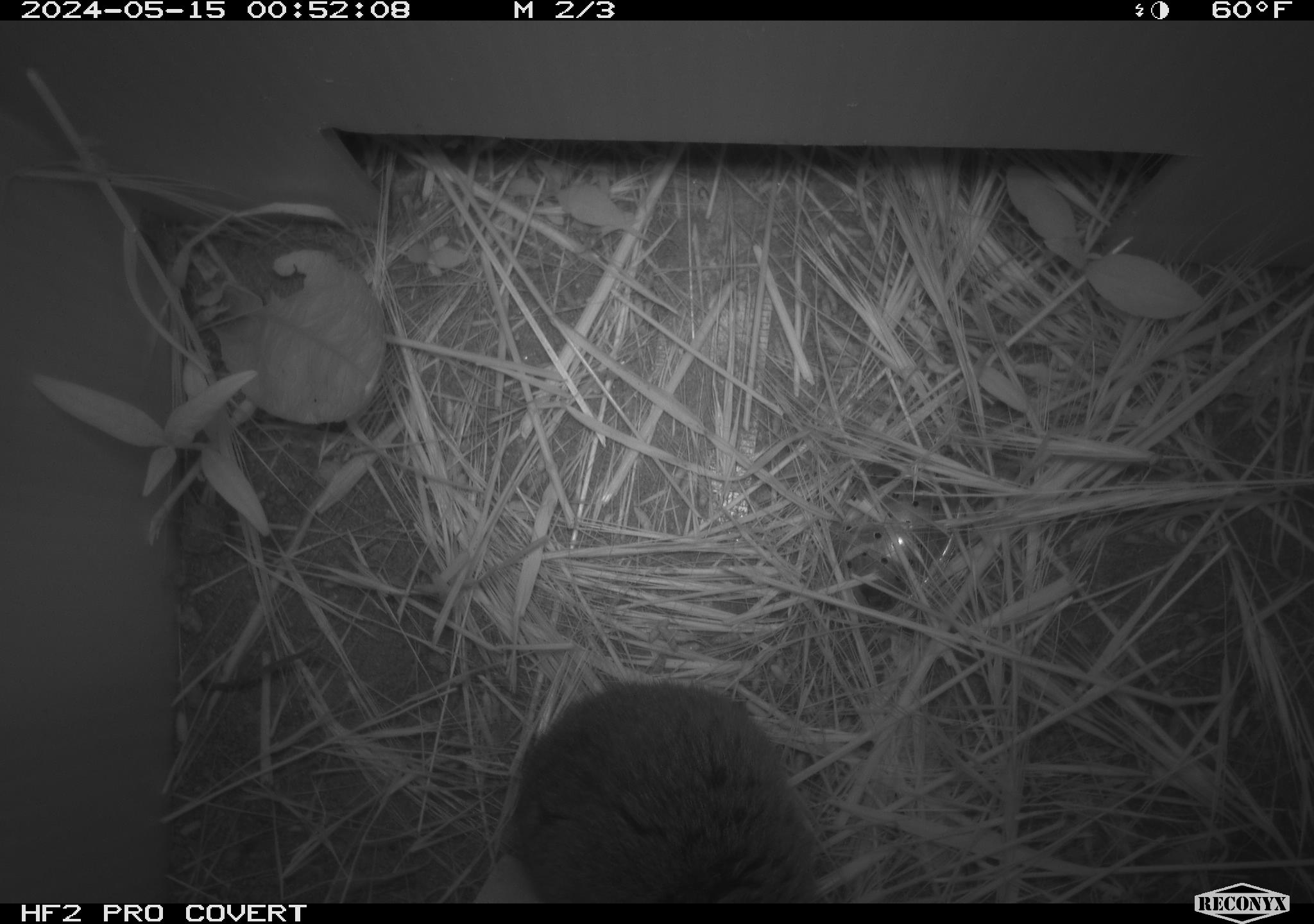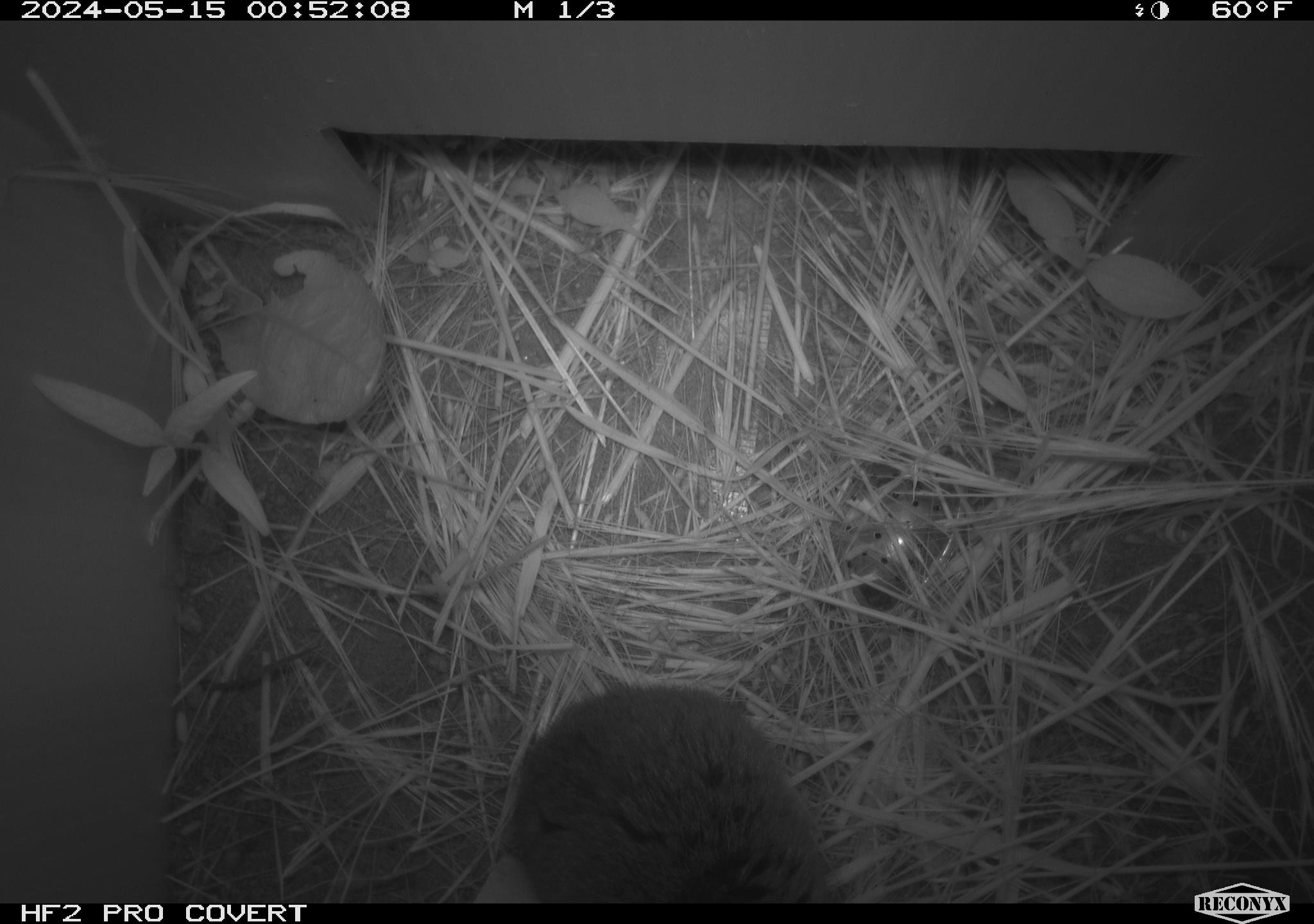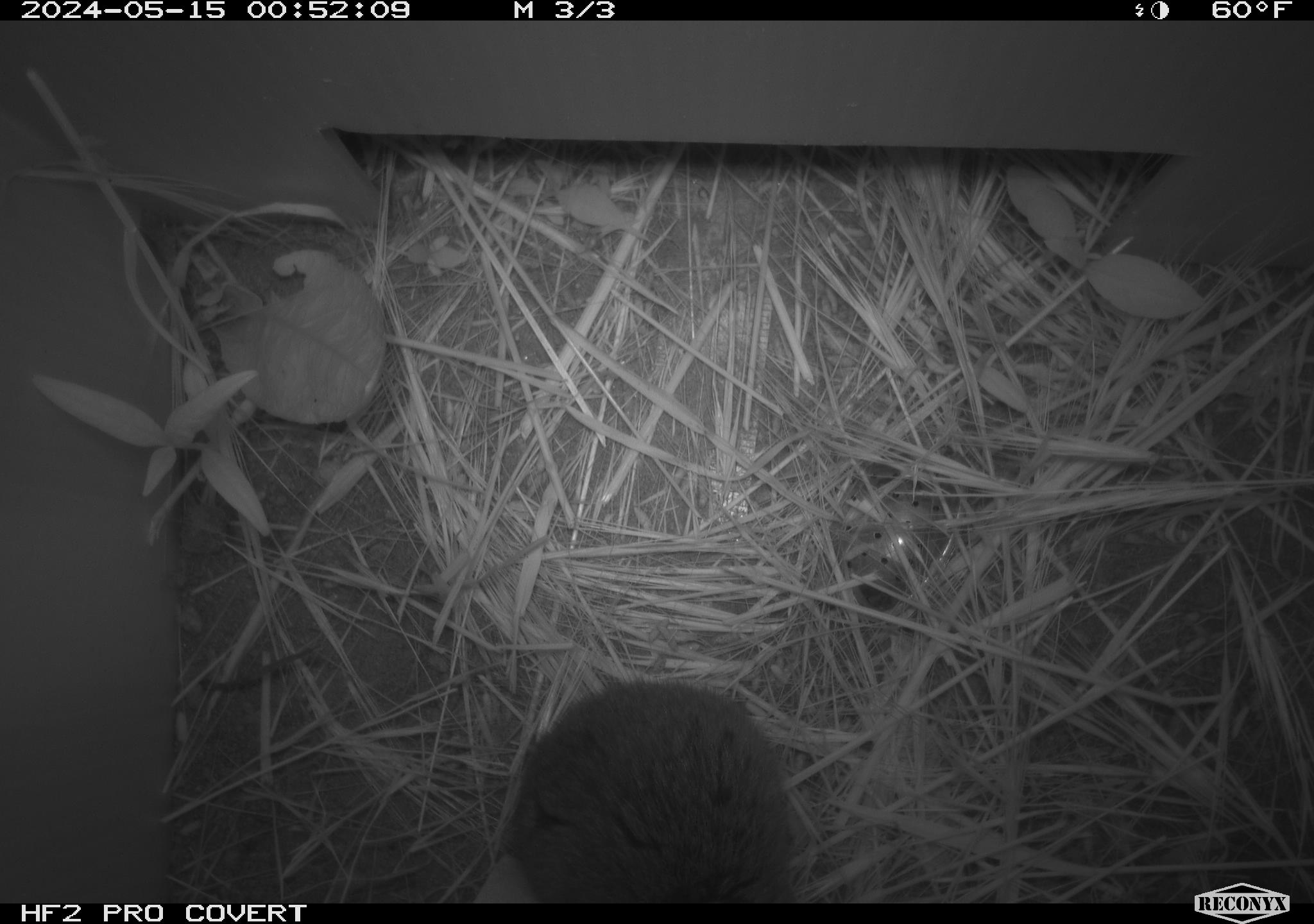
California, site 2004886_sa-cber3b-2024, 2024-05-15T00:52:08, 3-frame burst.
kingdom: Animalia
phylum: Chordata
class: Mammalia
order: Rodentia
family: Cricetidae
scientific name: Arvicolinae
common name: voles, lemmings, and muskrats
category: arvicolinae subfamily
Arvicolinae subfamily (voles, lemmings, and muskrats) (Arvicolinae).